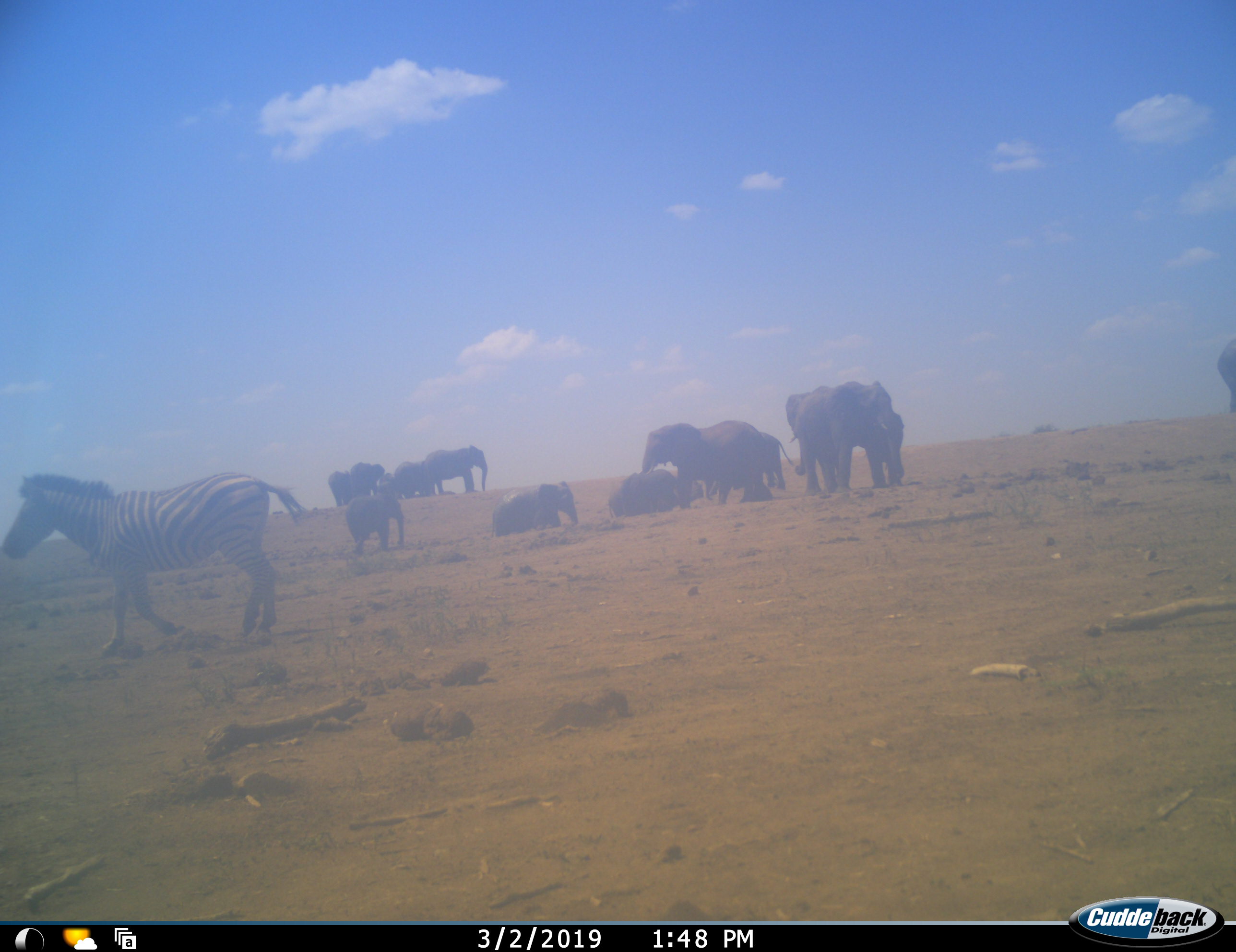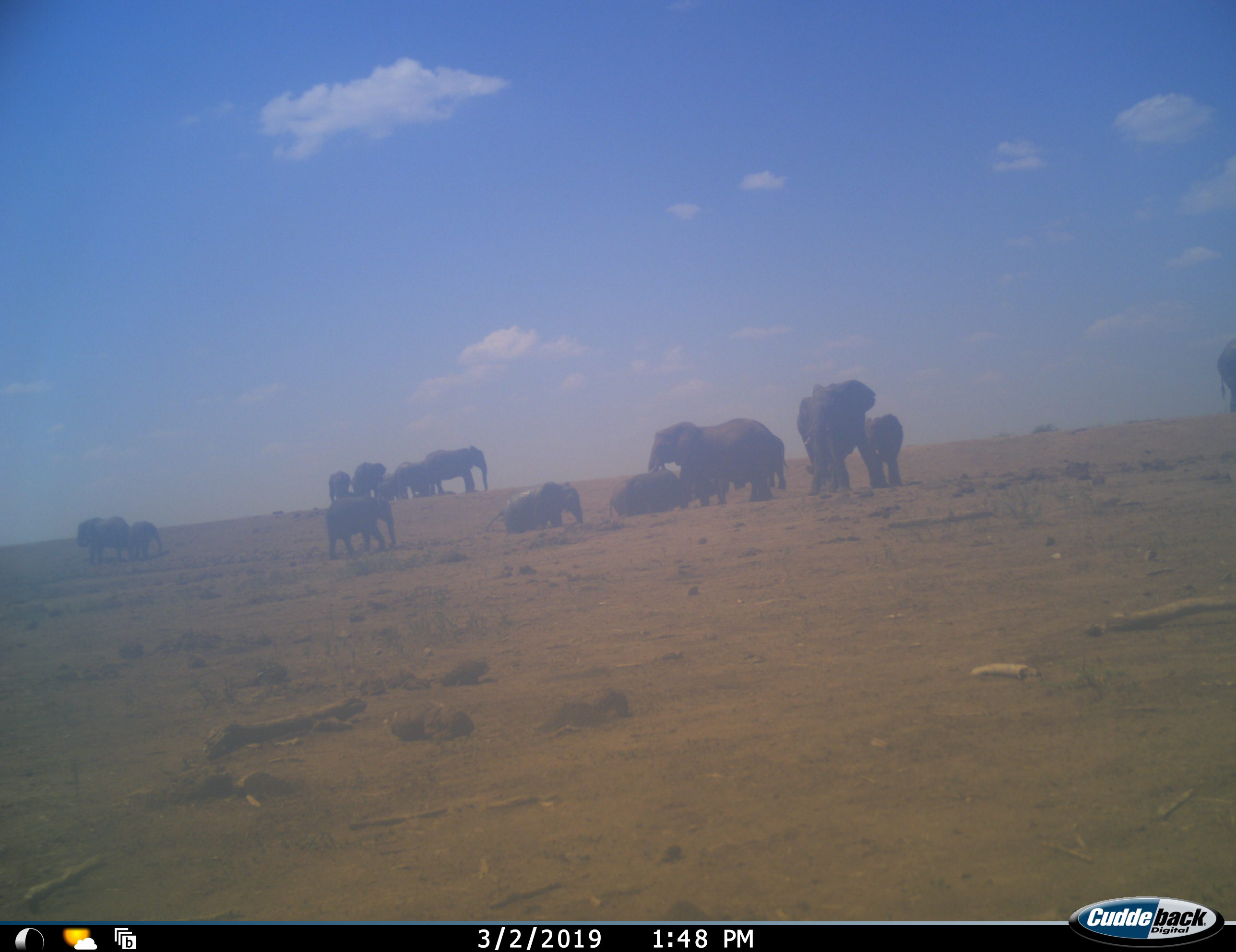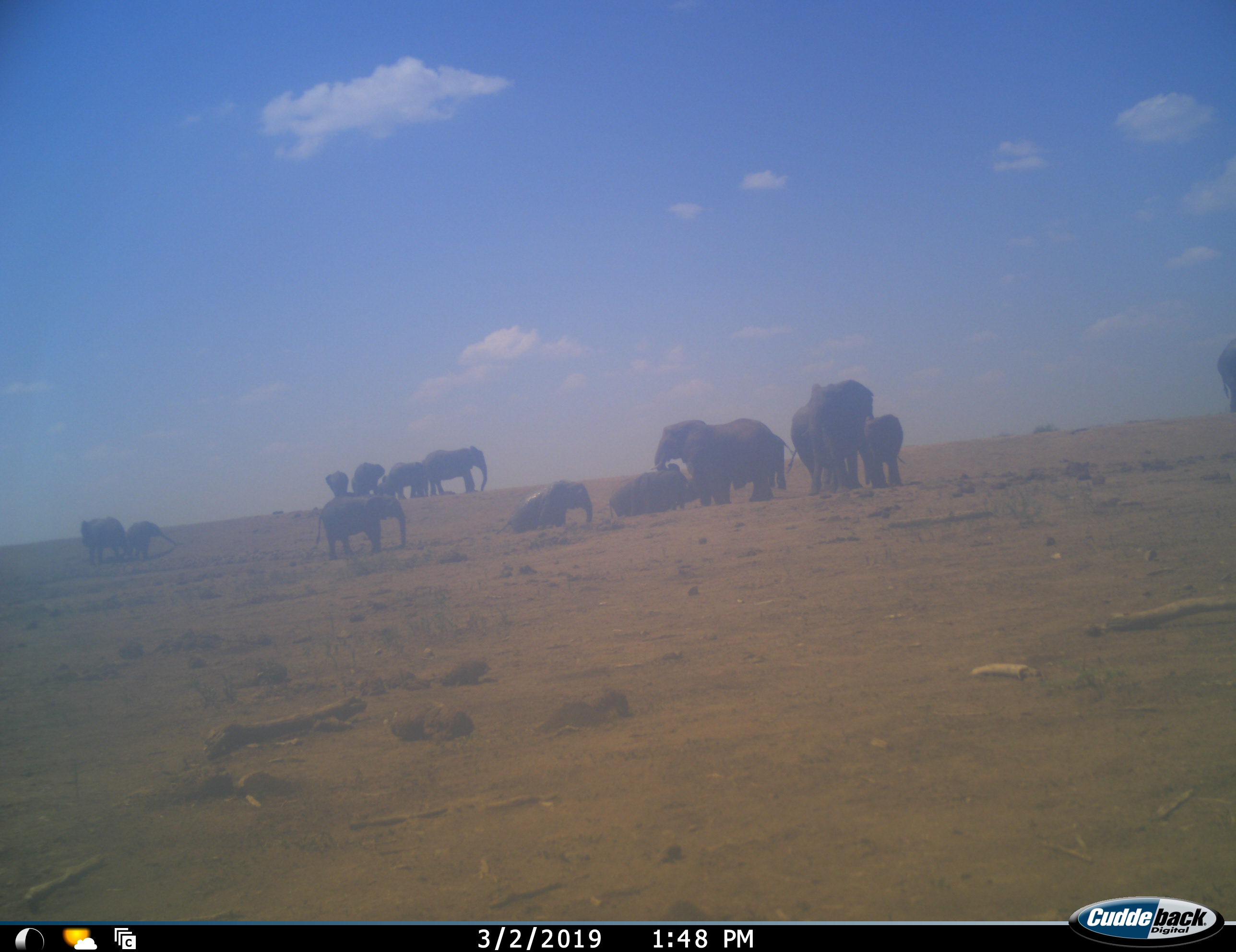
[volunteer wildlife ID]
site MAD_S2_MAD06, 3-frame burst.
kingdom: Animalia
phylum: Chordata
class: Mammalia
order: Proboscidea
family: Elephantidae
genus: Loxodonta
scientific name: Loxodonta africana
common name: african bush elephant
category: elephant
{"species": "elephant (african bush elephant) (Loxodonta africana)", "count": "11-50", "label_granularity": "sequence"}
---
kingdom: Animalia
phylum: Chordata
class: Mammalia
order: Perissodactyla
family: Equidae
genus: Equus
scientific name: Equus quagga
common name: plains zebra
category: zebraplains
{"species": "zebraplains (plains zebra) (Equus quagga)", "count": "1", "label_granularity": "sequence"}